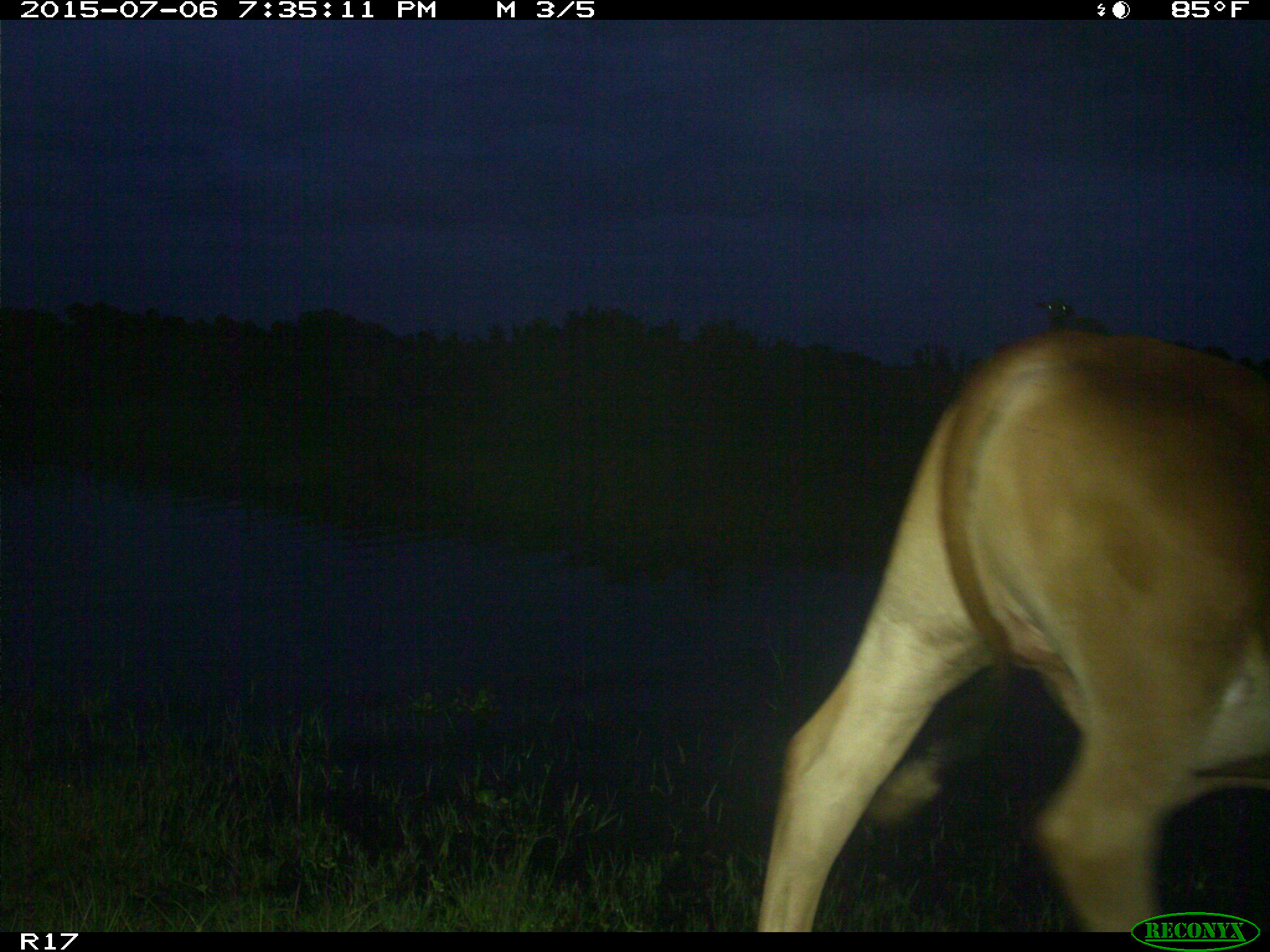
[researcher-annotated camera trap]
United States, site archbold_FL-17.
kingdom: Animalia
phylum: Chordata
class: Mammalia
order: Artiodactyla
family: Bovidae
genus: Bos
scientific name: Bos taurus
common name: domestic cow